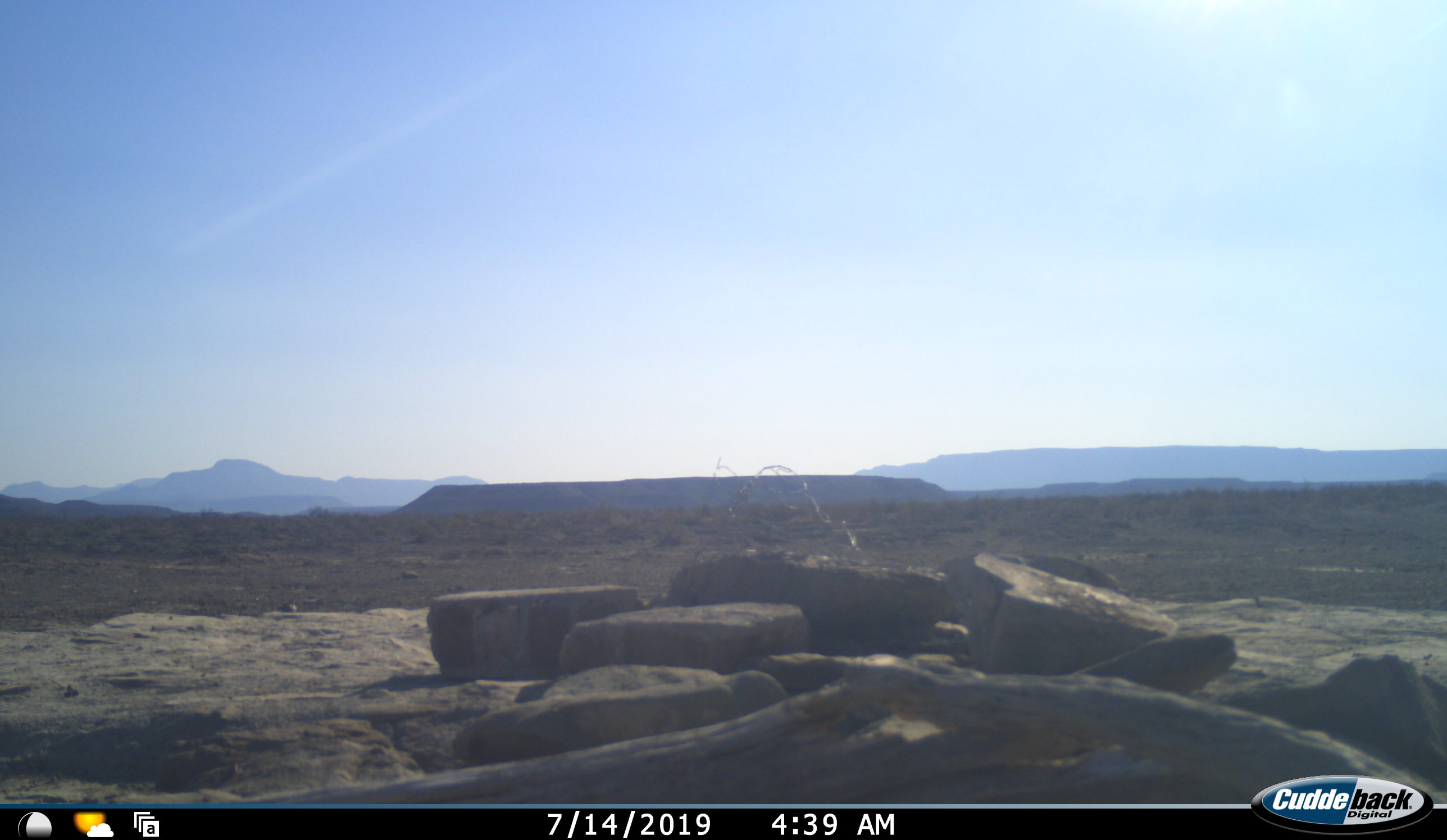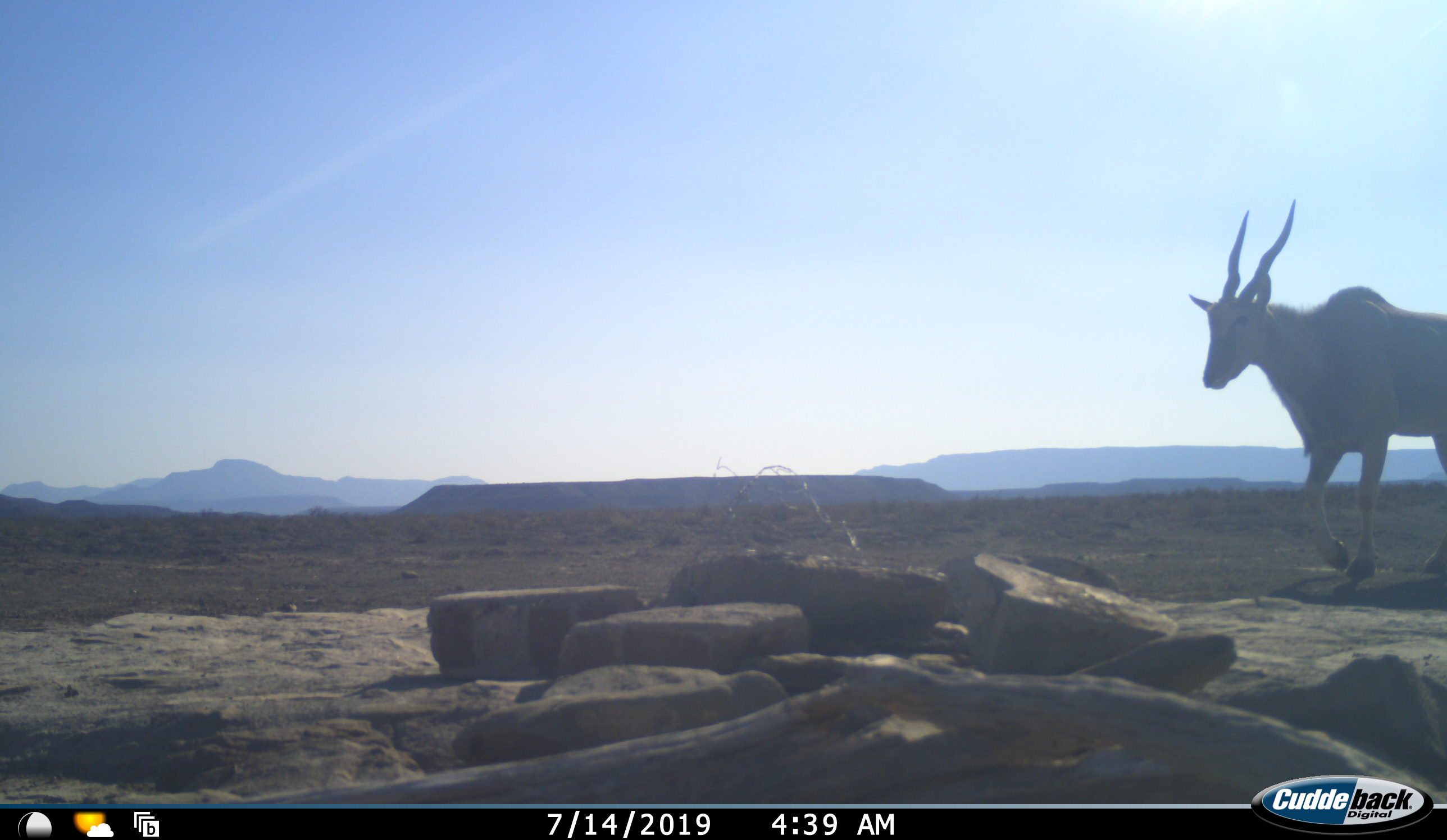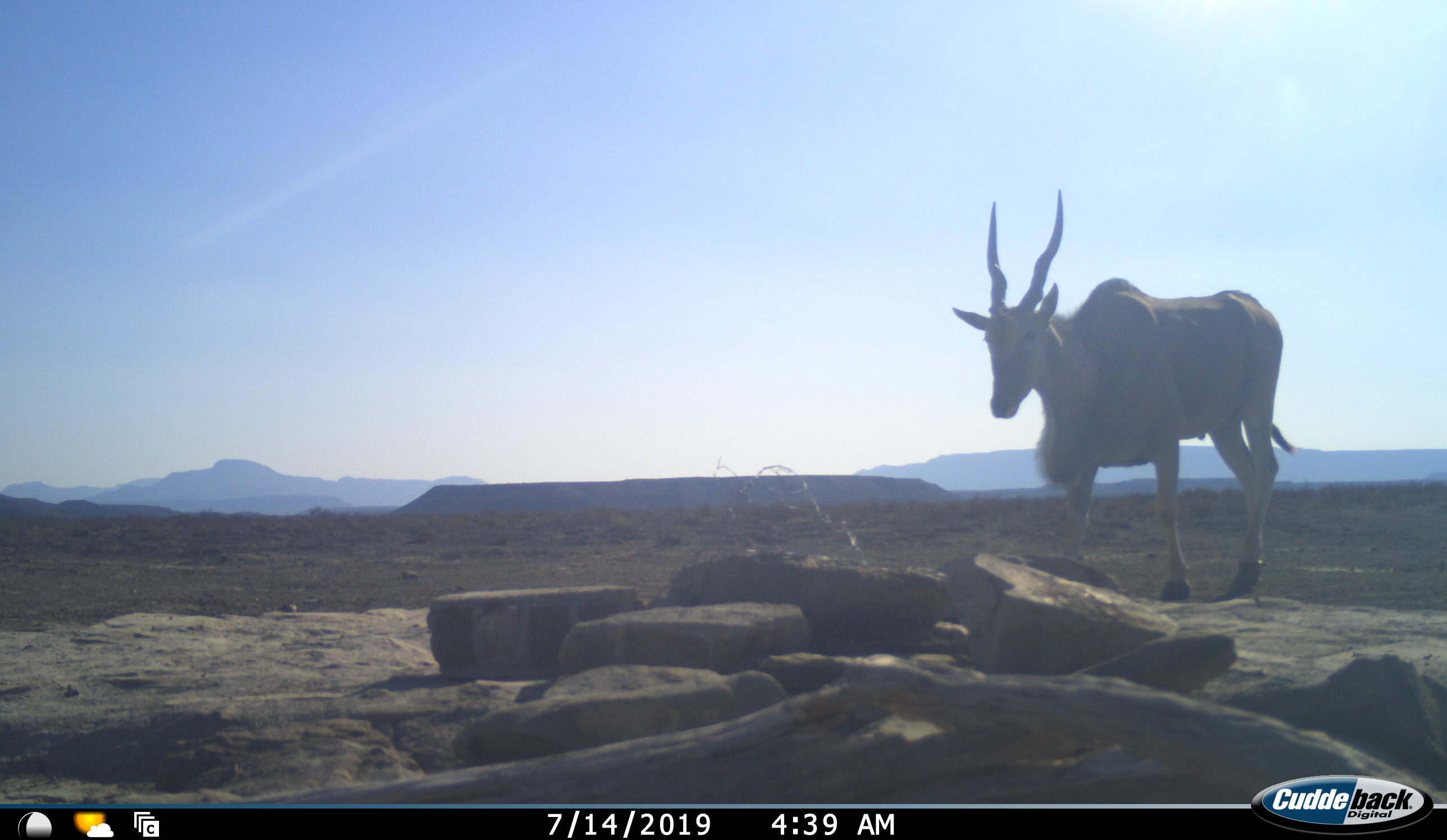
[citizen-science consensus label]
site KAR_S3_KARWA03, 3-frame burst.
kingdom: Animalia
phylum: Chordata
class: Mammalia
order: Artiodactyla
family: Bovidae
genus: Tragelaphus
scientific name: Tragelaphus oryx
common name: eland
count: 1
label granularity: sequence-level